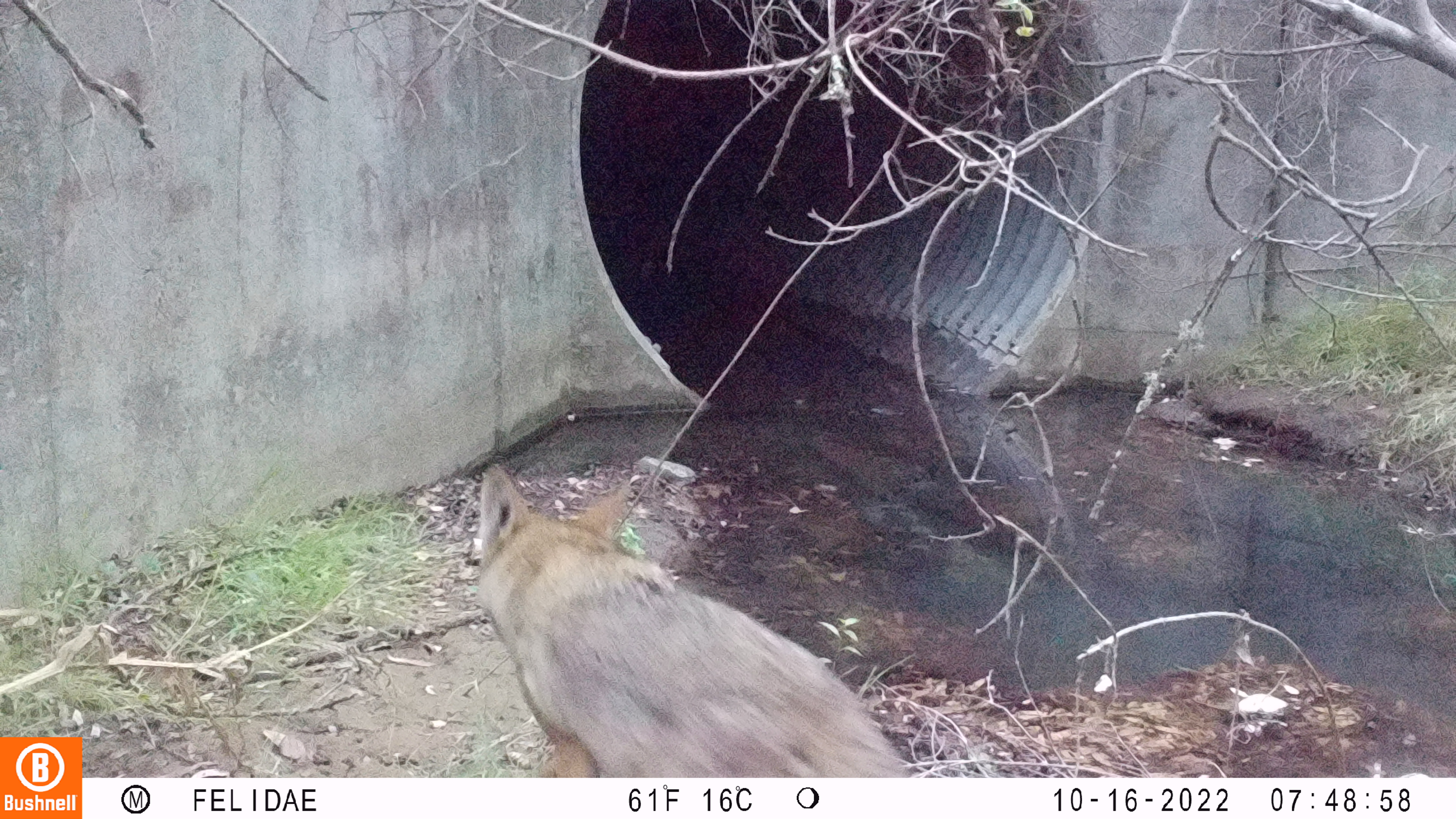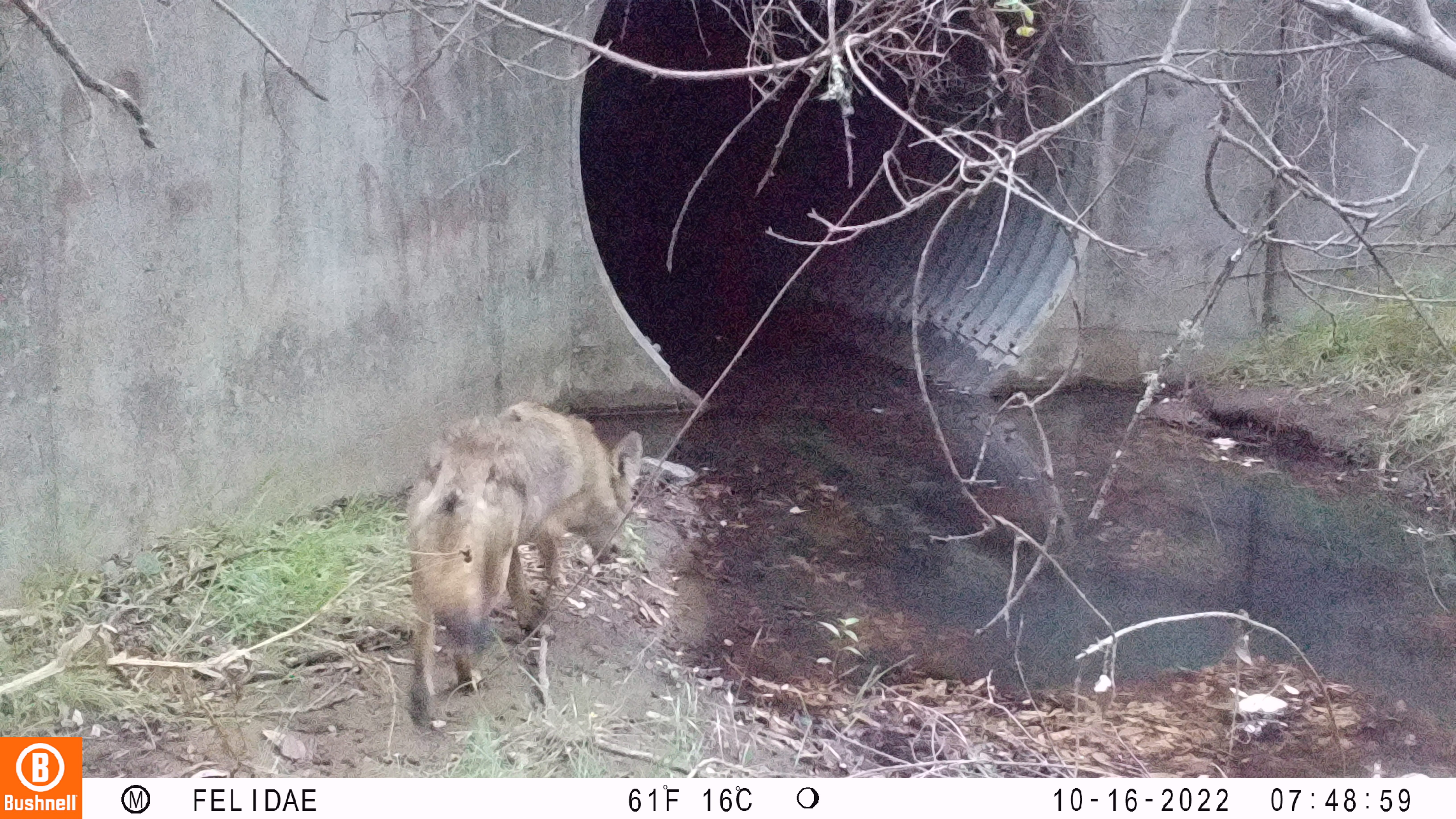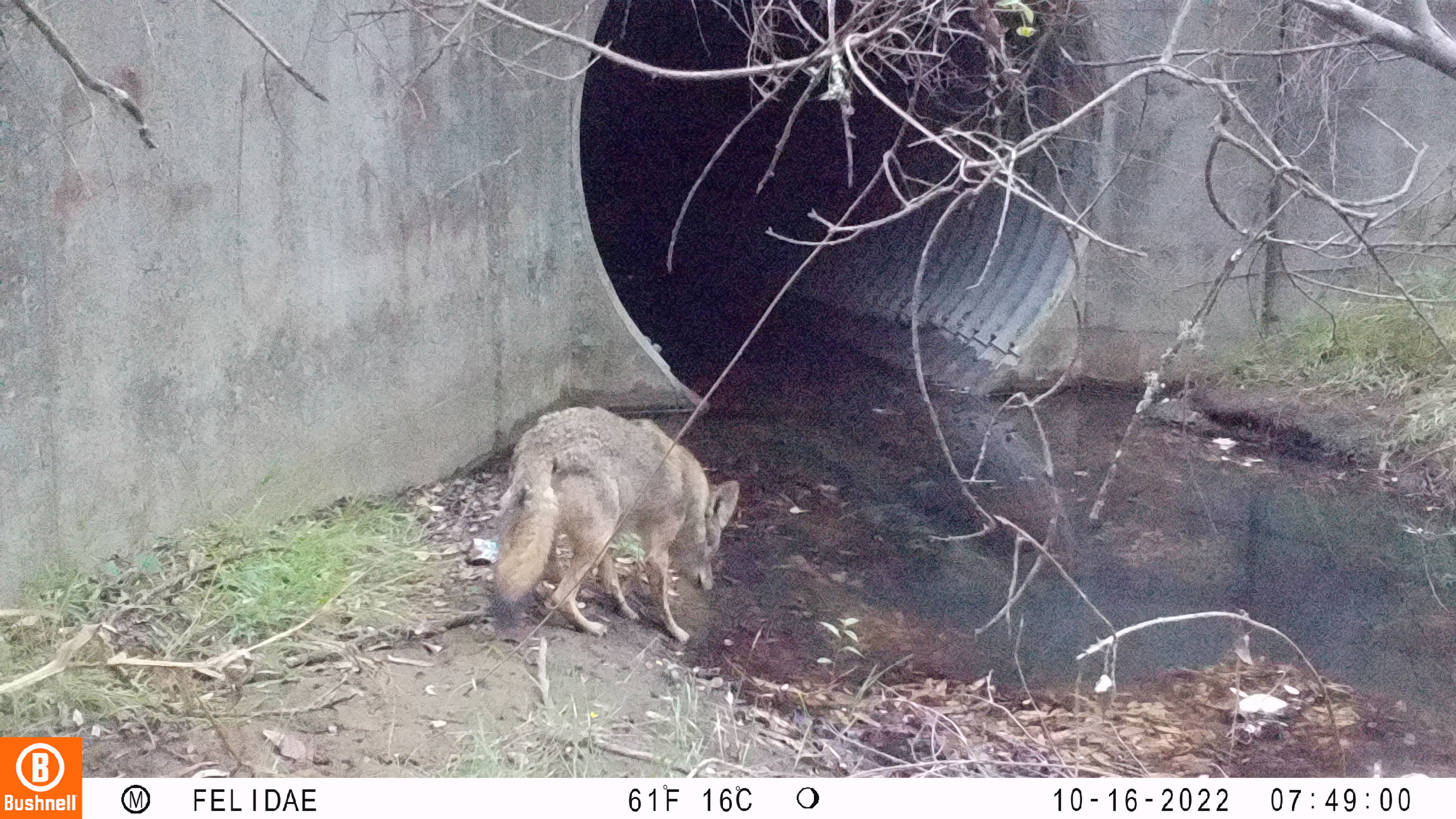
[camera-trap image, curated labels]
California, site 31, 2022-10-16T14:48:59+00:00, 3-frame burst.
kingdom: Animalia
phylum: Chordata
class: Mammalia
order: Carnivora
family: Canidae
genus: Canis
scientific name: Canis latrans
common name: coyote